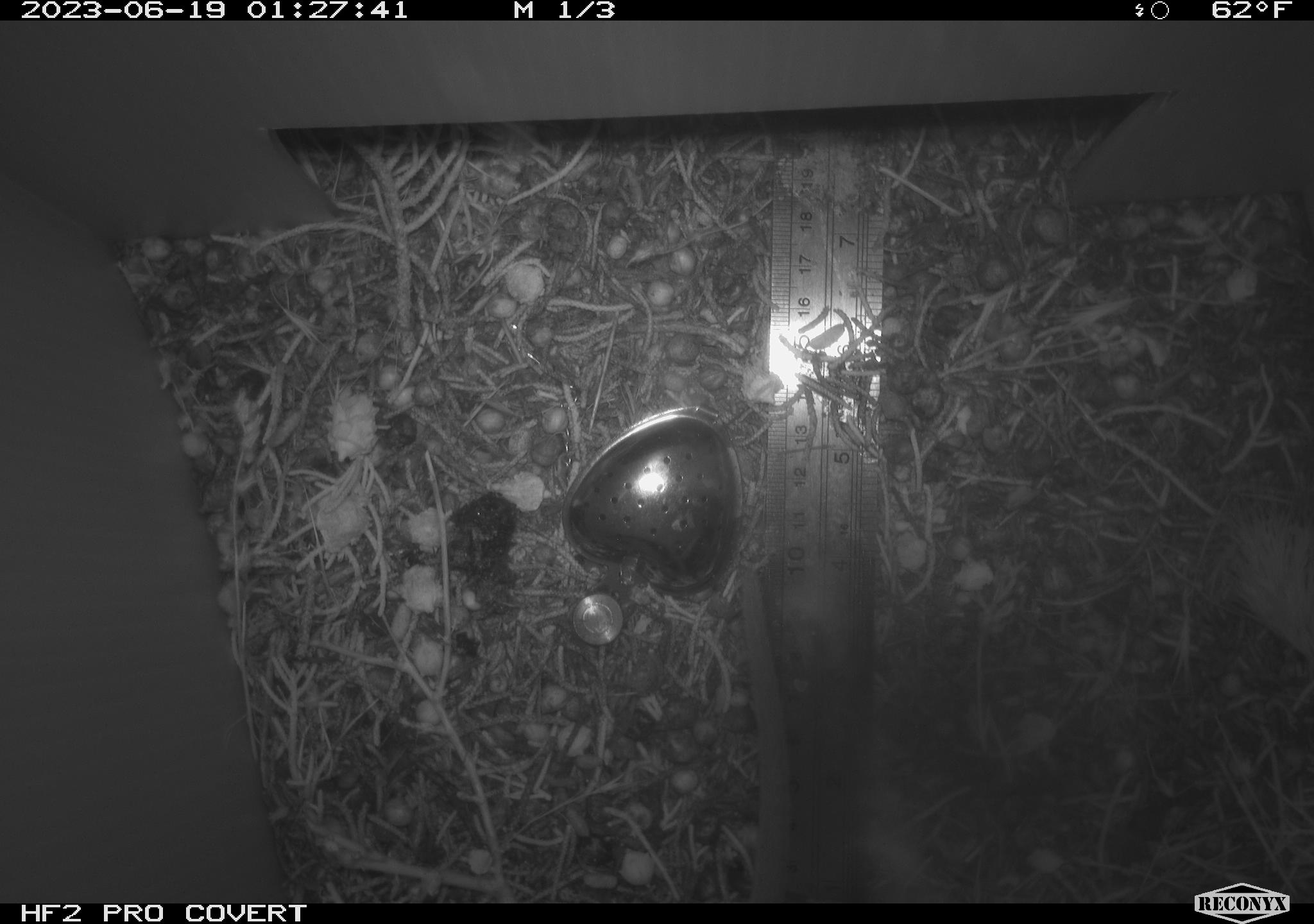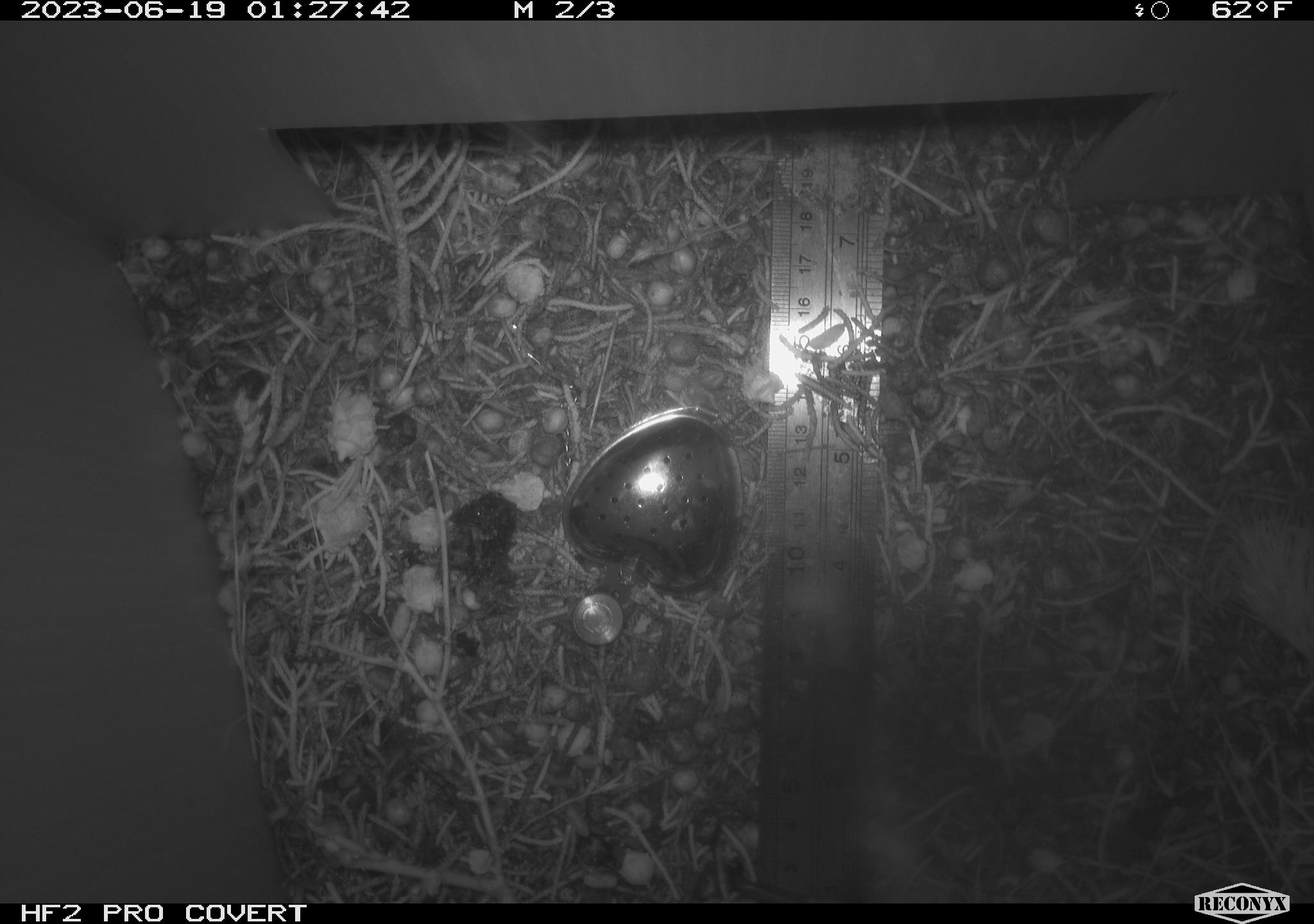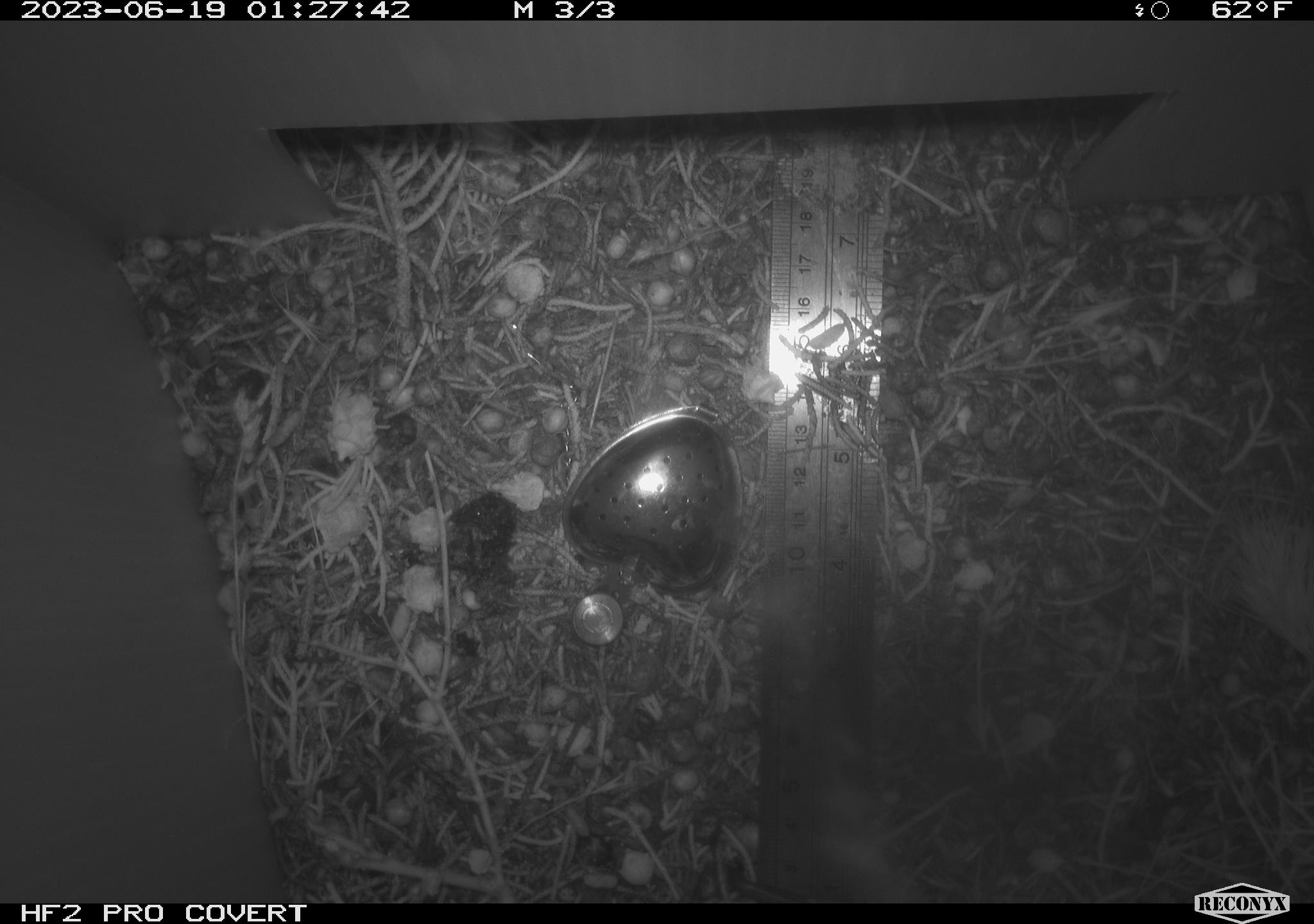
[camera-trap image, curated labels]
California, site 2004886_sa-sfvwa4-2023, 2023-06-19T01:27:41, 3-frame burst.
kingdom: Animalia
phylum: Chordata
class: Mammalia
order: Rodentia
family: Cricetidae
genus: Neotoma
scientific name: Neotoma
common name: pack rat or woodrat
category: neotoma species